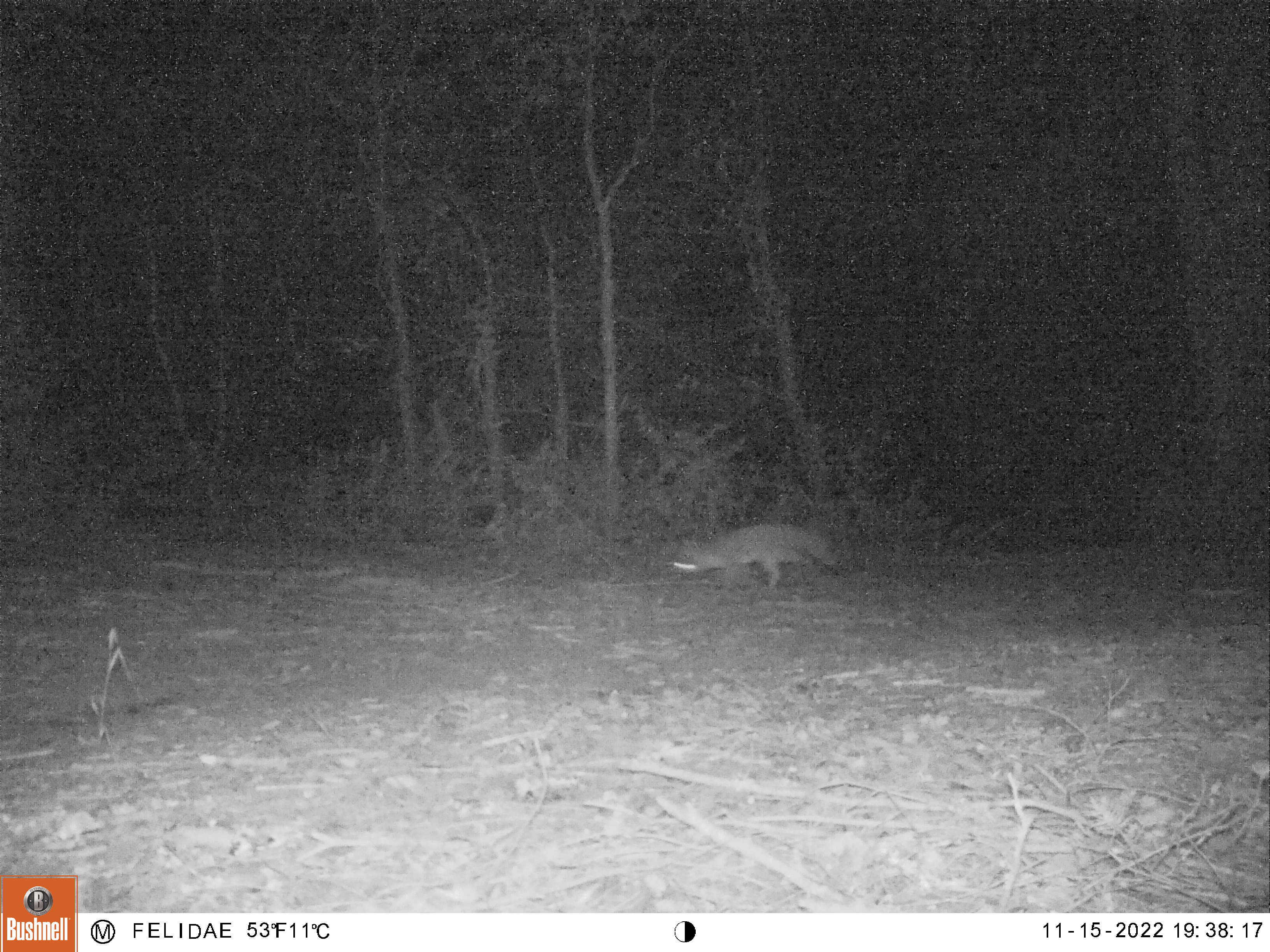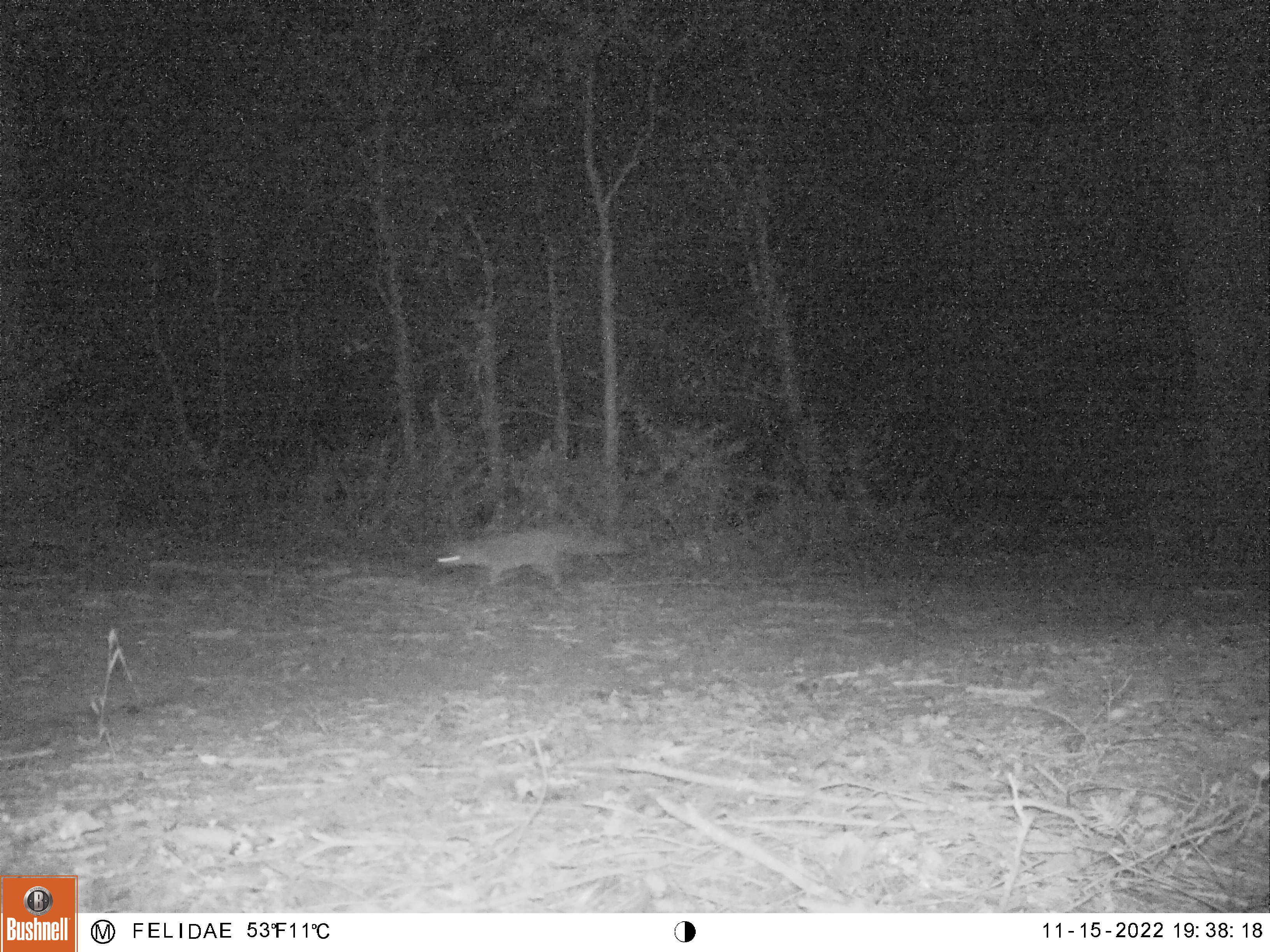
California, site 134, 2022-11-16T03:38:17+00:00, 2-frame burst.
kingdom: Animalia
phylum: Chordata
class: Mammalia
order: Carnivora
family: Canidae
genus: Urocyon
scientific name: Urocyon cinereoargenteus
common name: gray fox